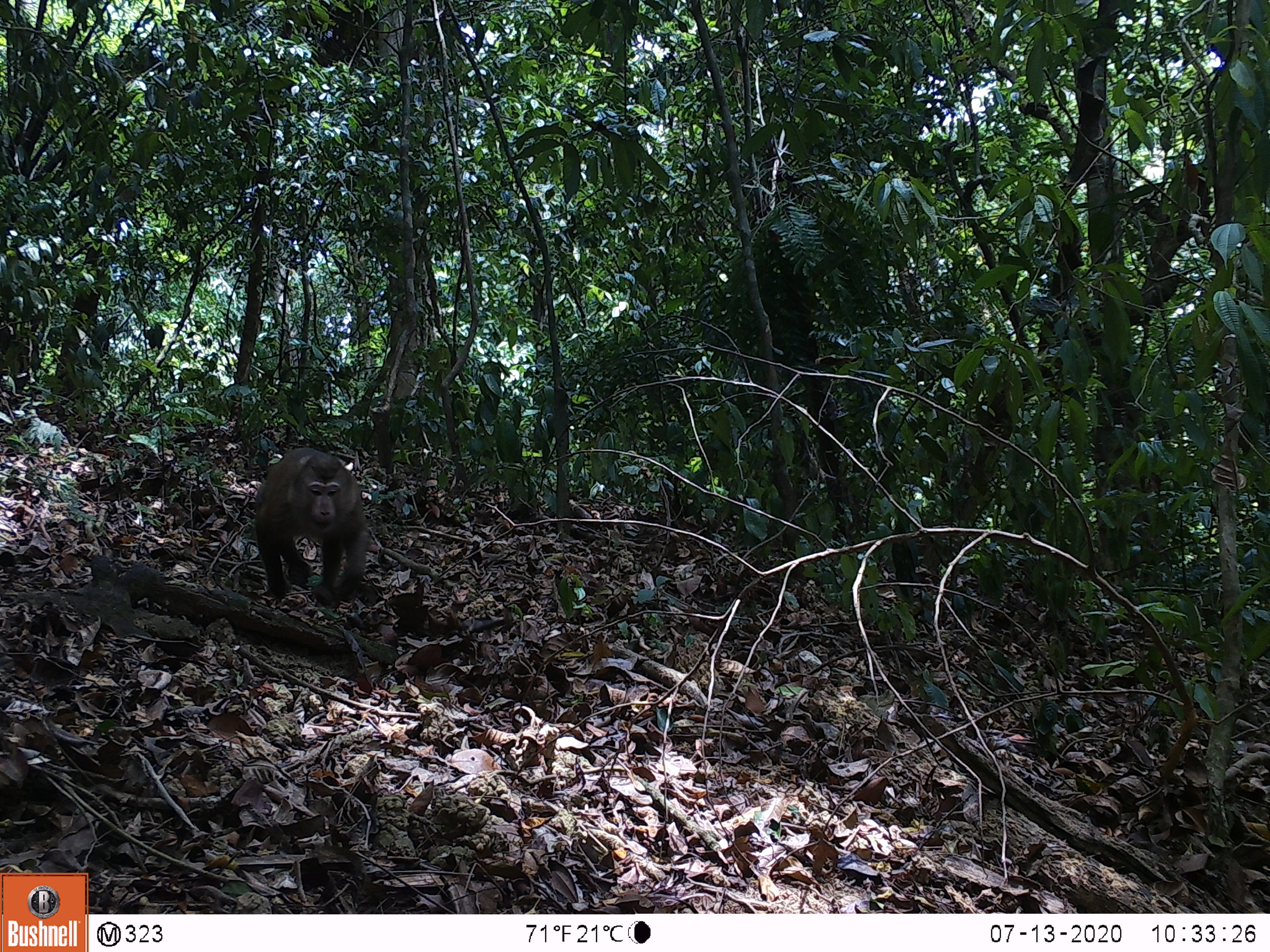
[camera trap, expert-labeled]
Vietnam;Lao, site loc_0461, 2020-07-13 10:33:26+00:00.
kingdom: Animalia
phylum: Chordata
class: Mammalia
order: Primates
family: Cercopithecidae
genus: Macaca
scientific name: Macaca nemestrina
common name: pig-tailed macaque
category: pig tailed macaque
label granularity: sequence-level